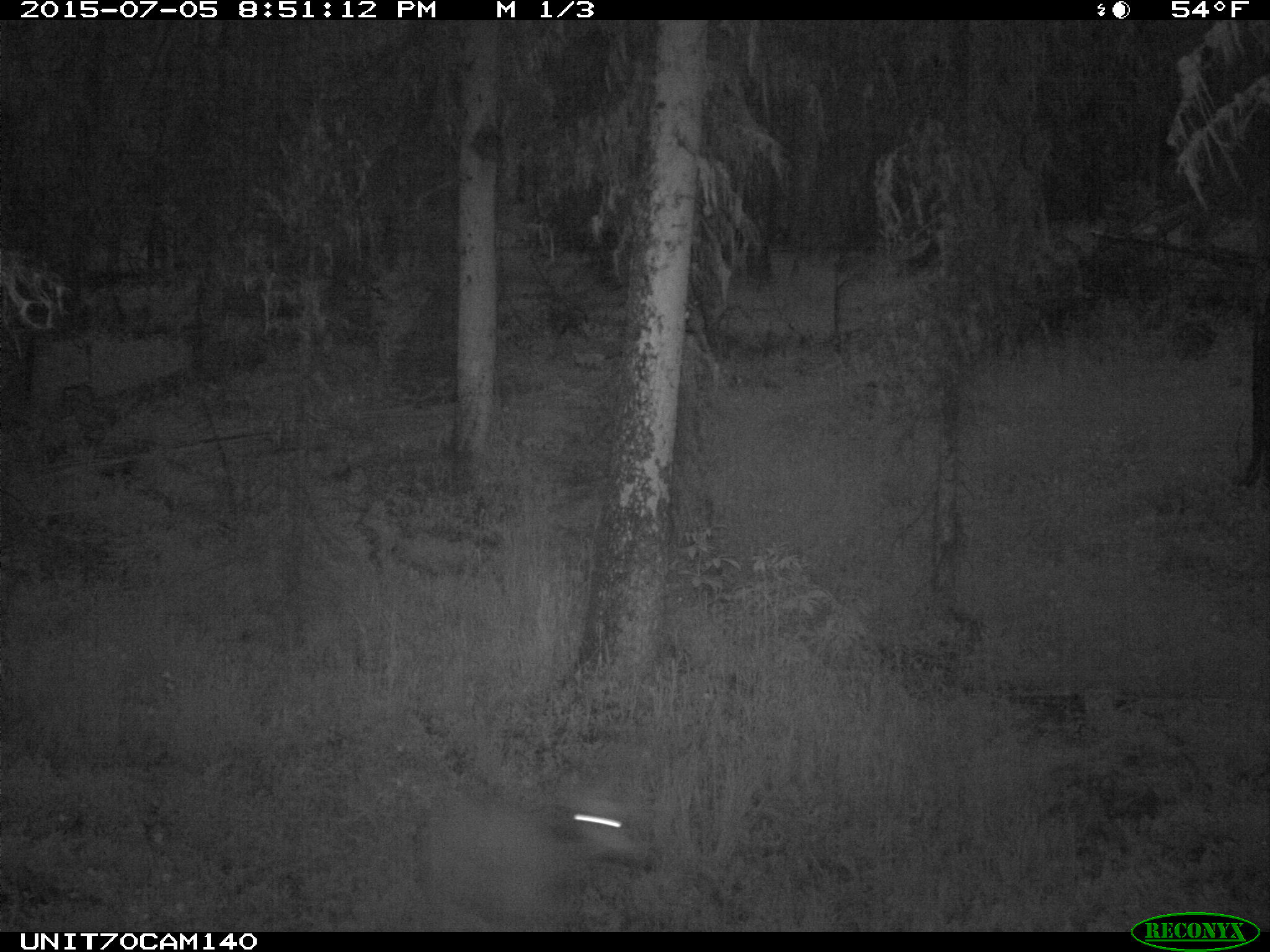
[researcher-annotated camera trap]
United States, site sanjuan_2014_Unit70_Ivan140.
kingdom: Animalia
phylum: Chordata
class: Mammalia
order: Artiodactyla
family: Cervidae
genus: Odocoileus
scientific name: Odocoileus hemionus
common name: mule deer